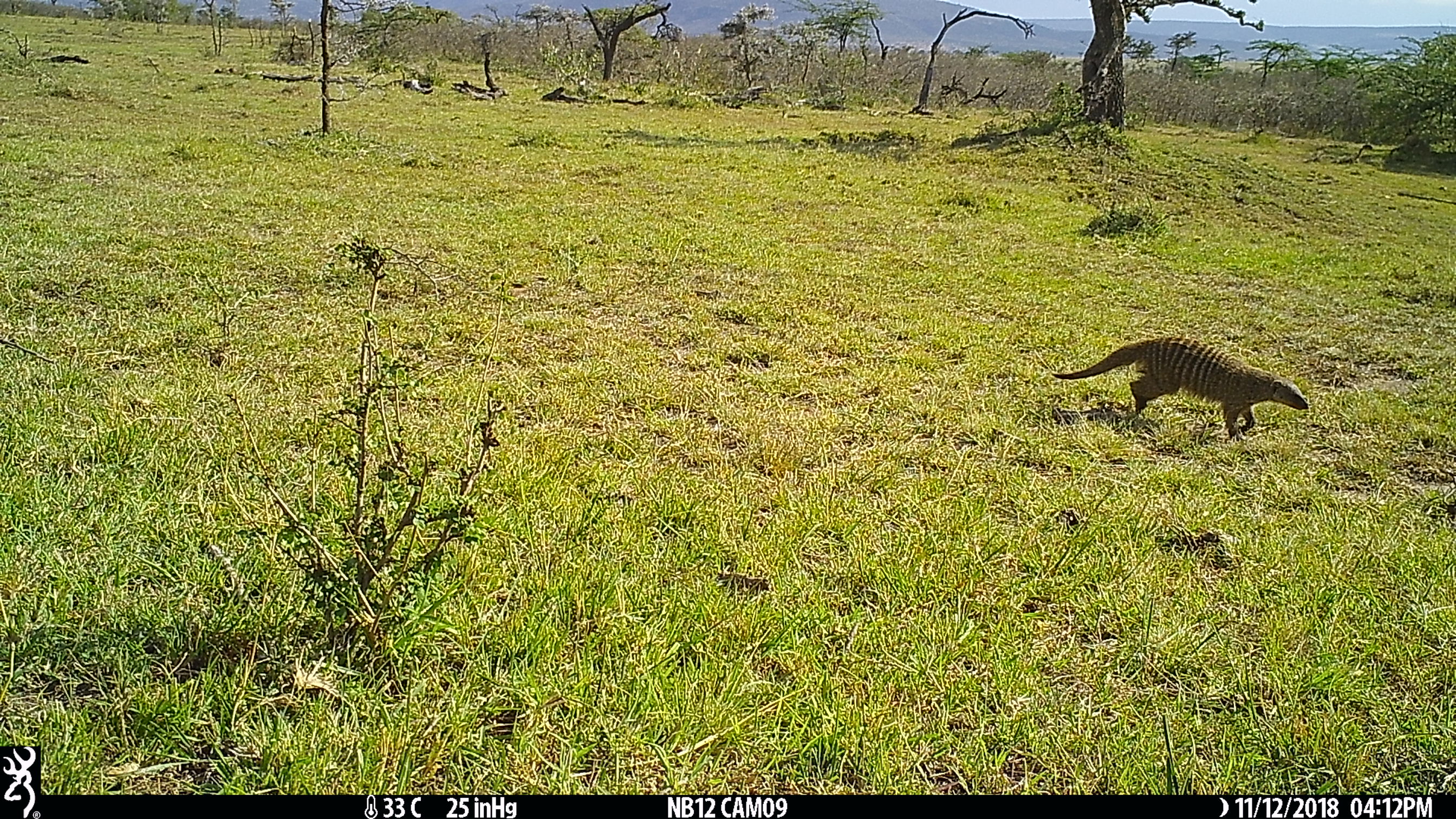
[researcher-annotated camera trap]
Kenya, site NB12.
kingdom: Animalia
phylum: Chordata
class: Mammalia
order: Carnivora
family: Herpestidae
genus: Mungos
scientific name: Mungos mungo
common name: banded mongoose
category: mongoose banded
Mongoose banded (banded mongoose) (Mungos mungo).